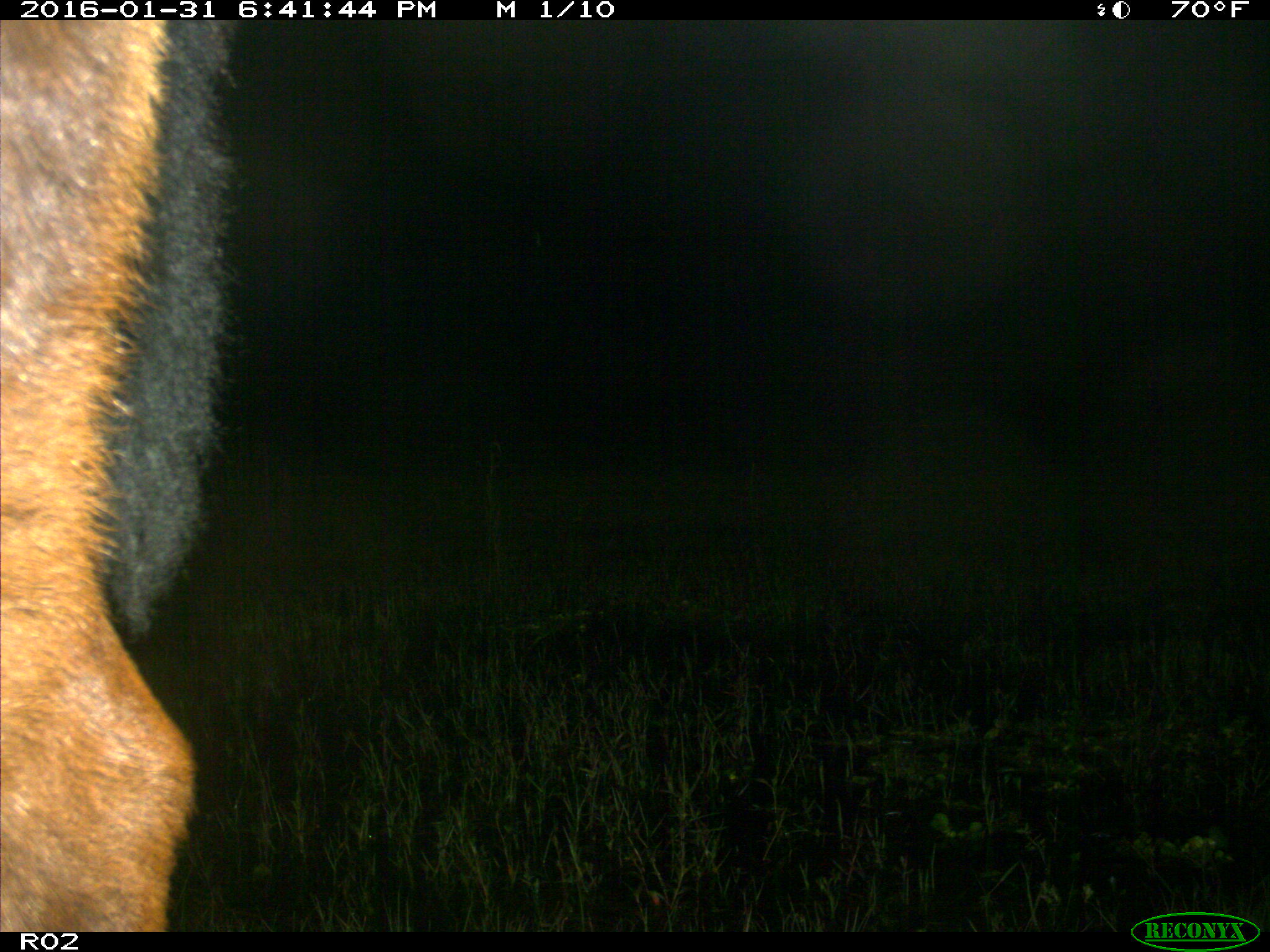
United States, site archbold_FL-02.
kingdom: Animalia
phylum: Chordata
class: Mammalia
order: Artiodactyla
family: Bovidae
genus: Bos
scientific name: Bos taurus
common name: domestic cow